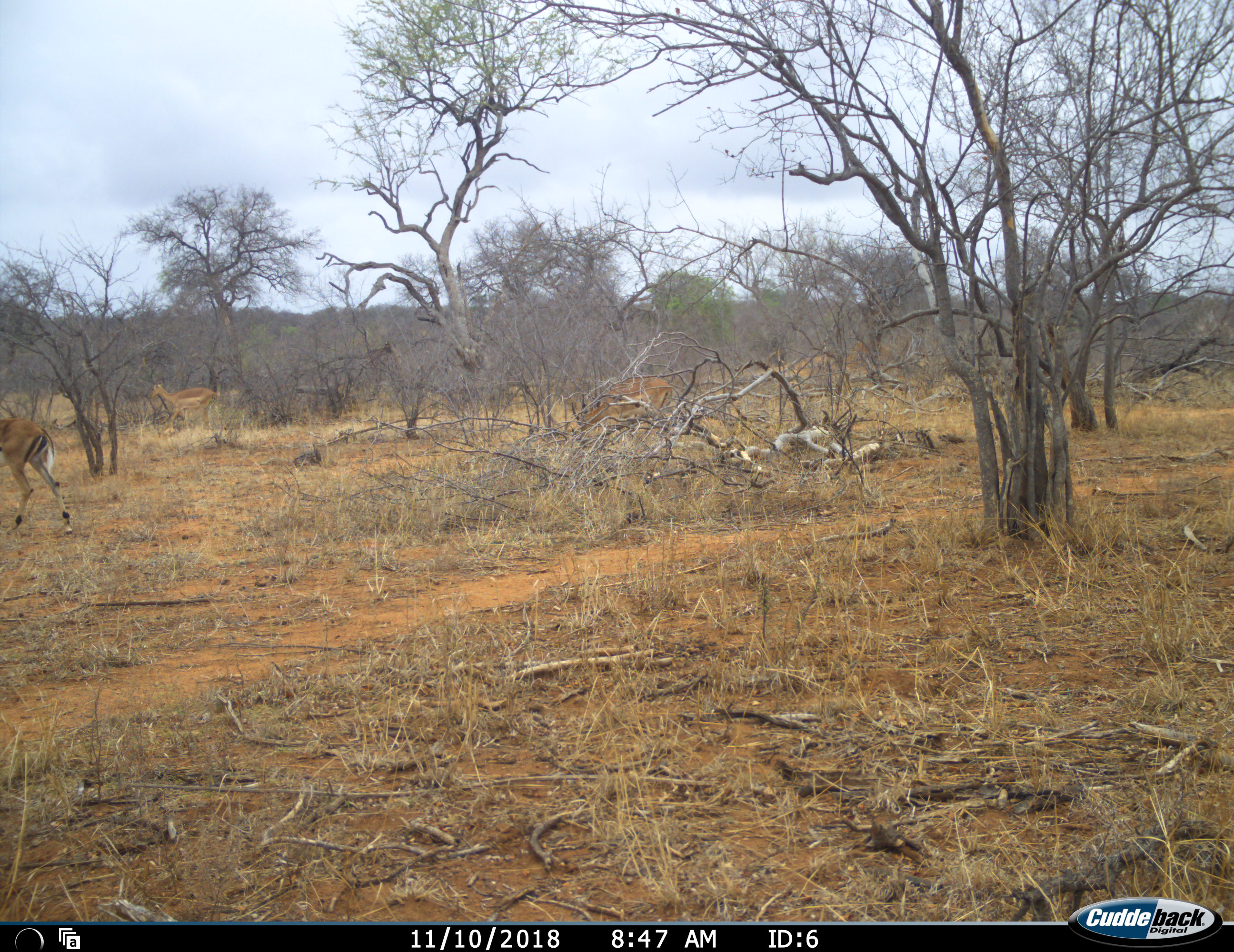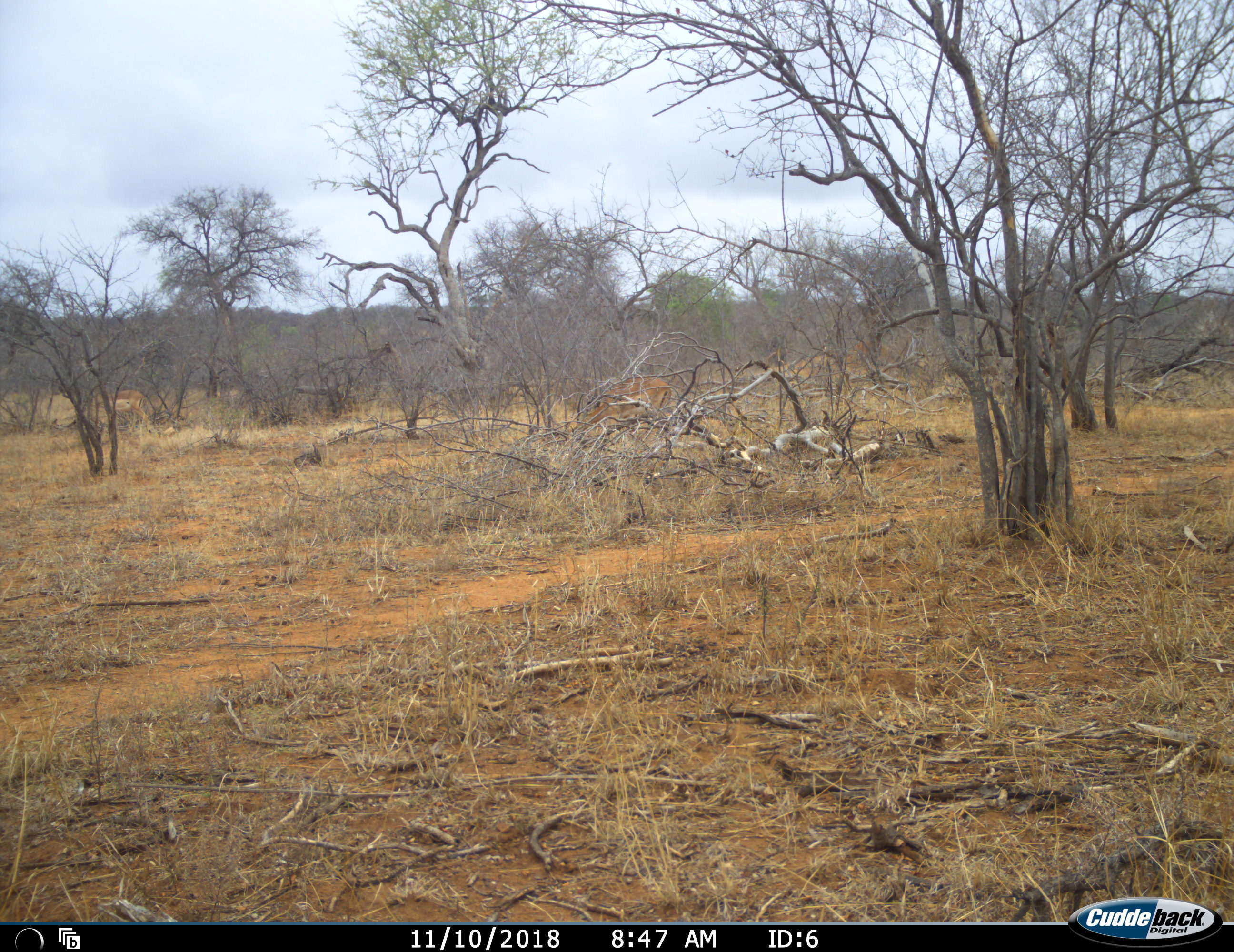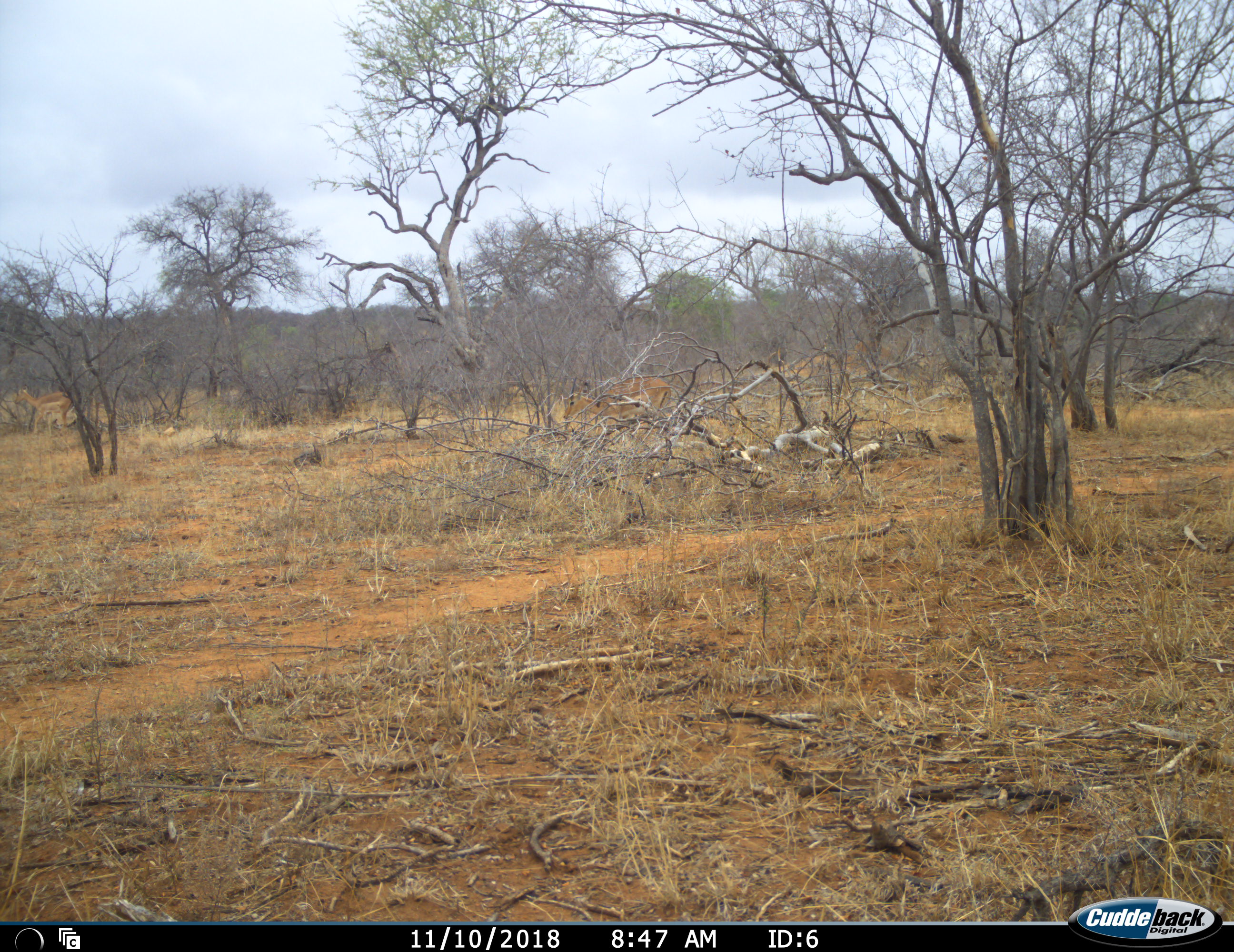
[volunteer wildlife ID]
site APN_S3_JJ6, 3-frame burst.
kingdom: Animalia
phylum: Chordata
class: Mammalia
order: Artiodactyla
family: Bovidae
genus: Aepyceros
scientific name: Aepyceros melampus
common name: impala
Impala (Aepyceros melampus), count 3. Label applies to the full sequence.